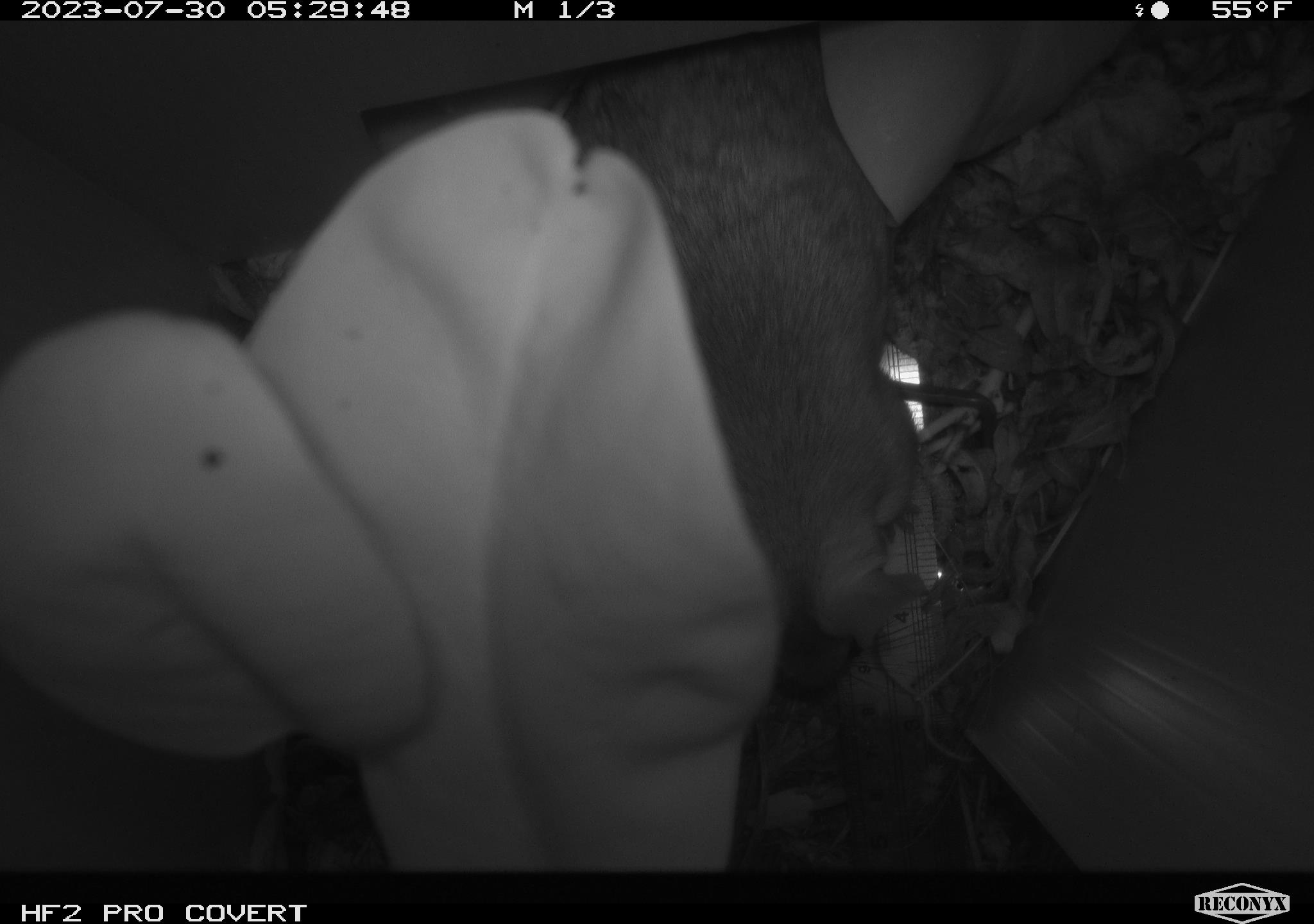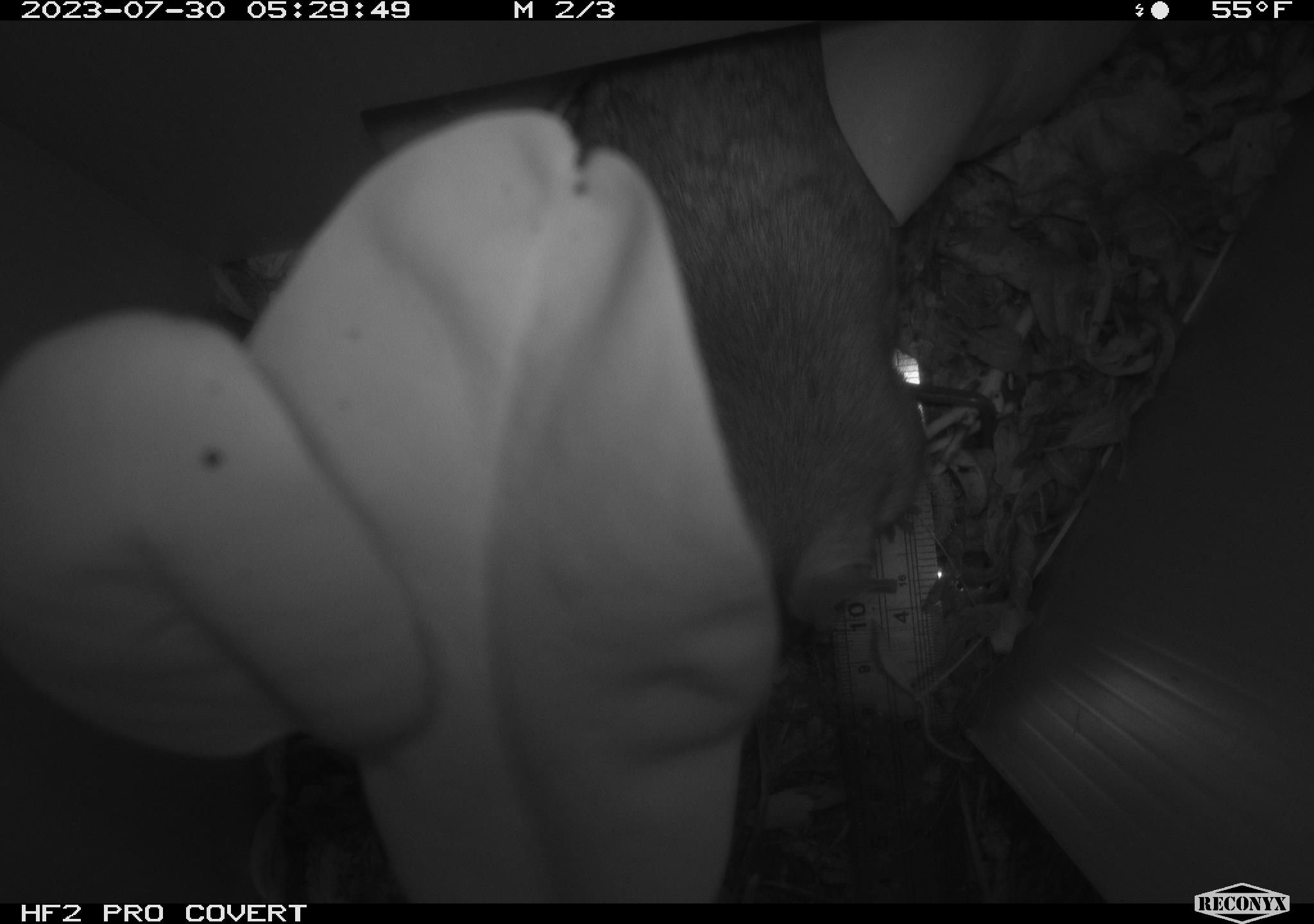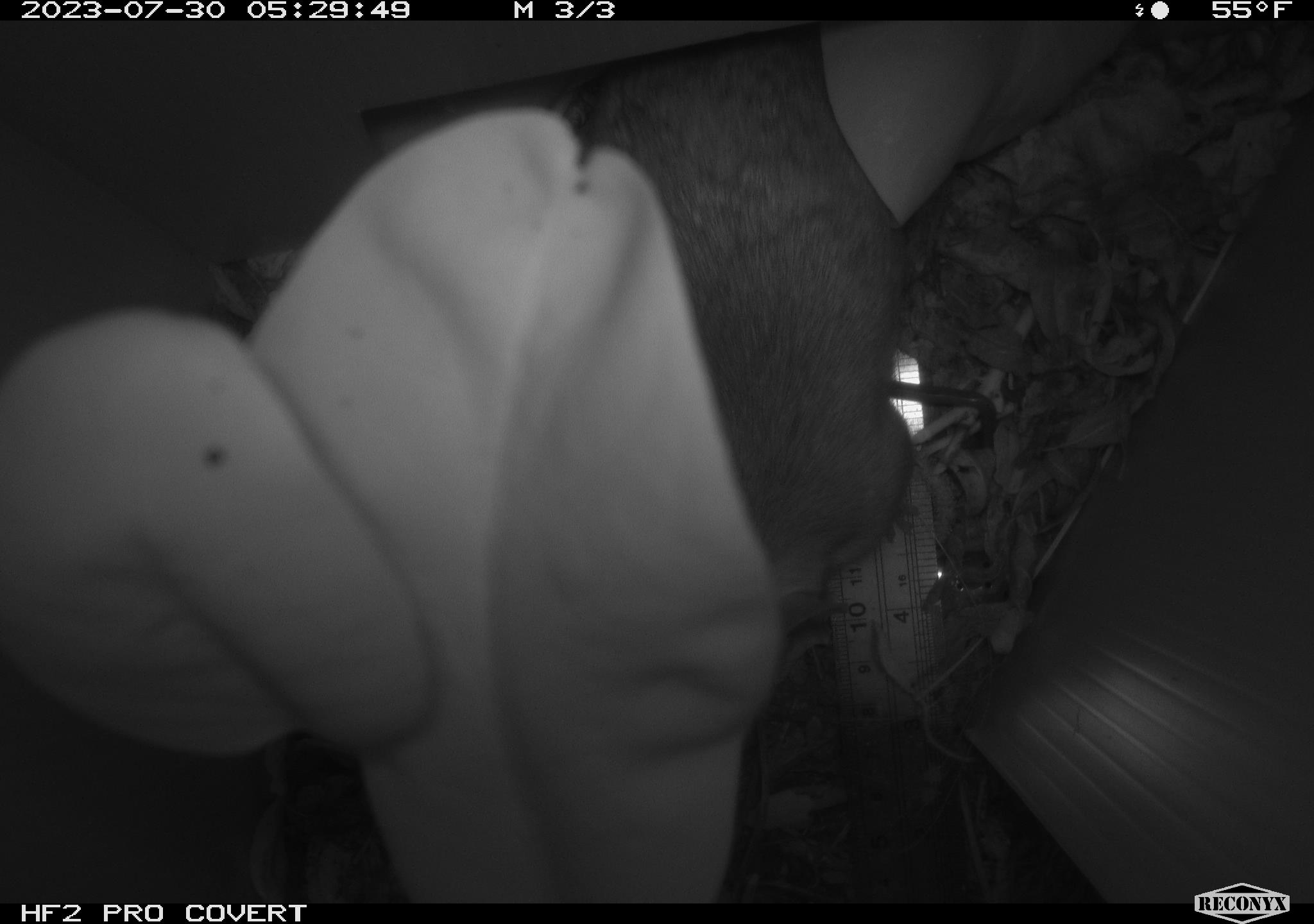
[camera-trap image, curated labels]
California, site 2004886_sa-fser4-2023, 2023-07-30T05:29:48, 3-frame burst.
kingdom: Animalia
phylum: Chordata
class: Mammalia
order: Rodentia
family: Cricetidae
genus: Neotoma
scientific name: Neotoma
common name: pack rat or woodrat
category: neotoma species